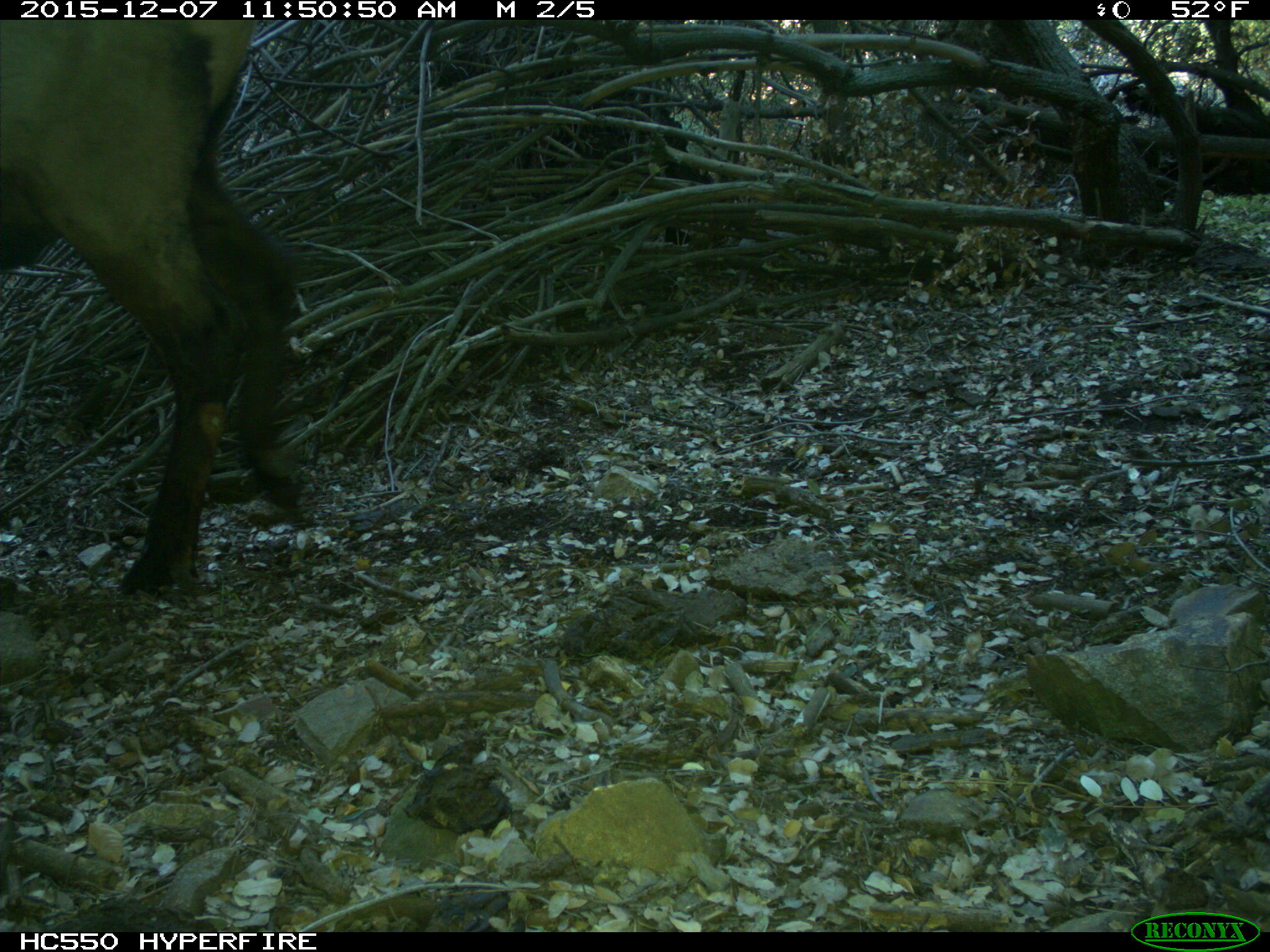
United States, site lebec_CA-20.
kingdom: Animalia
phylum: Chordata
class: Mammalia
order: Artiodactyla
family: Cervidae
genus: Cervus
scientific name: Cervus canadensis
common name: elk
Cervus canadensis (elk).